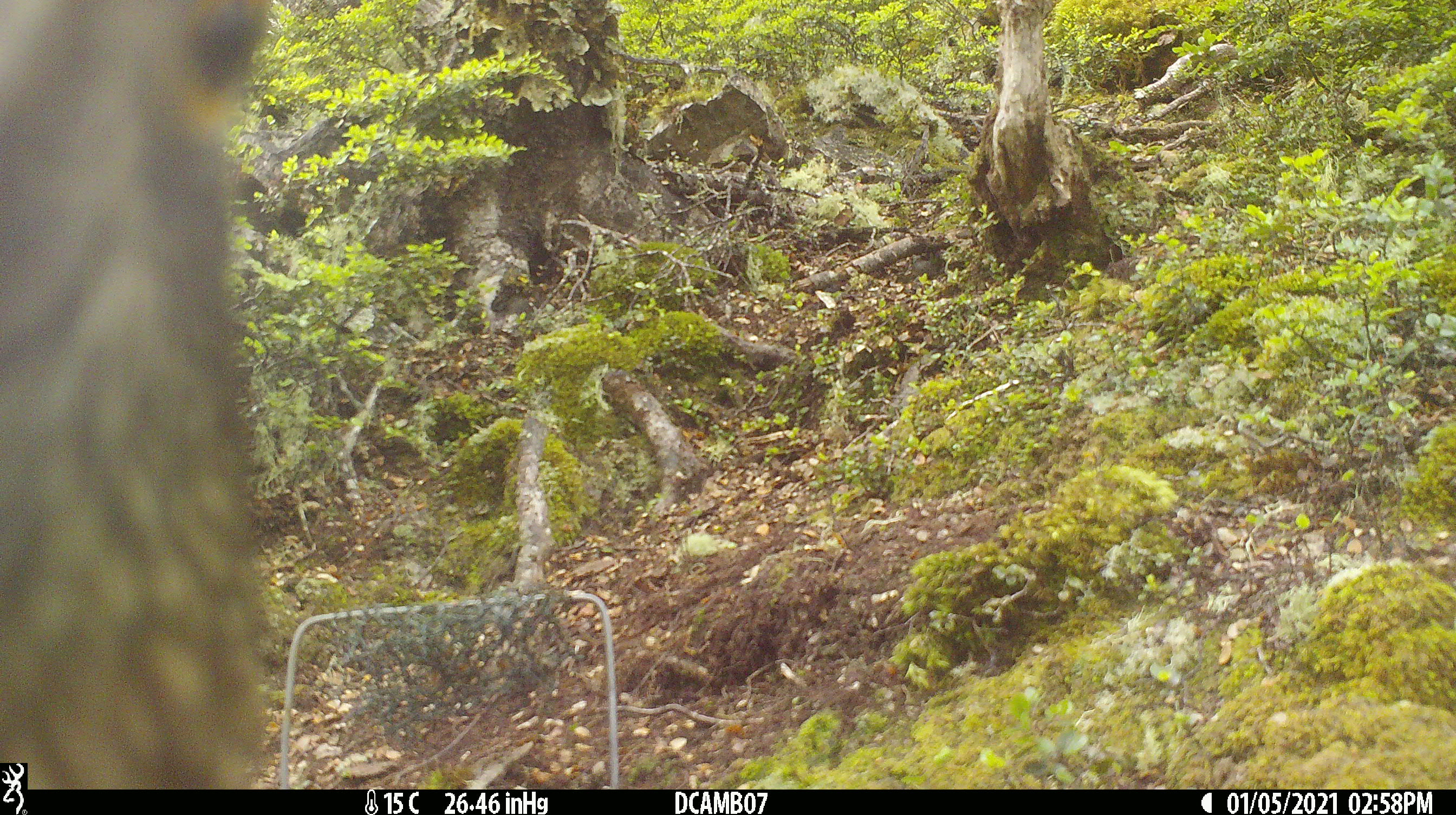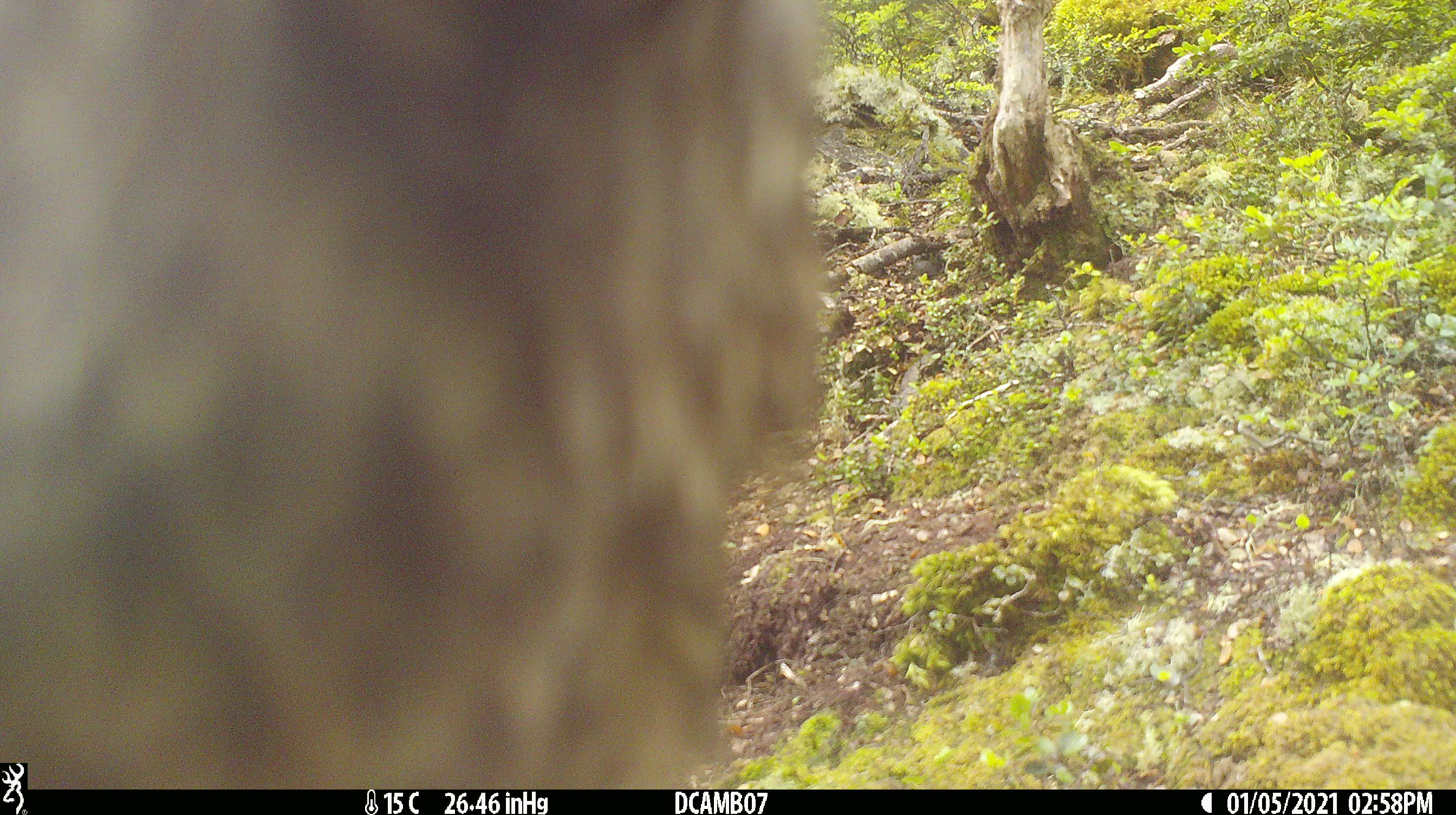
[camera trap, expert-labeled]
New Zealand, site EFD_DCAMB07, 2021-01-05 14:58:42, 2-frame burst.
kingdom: Animalia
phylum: Chordata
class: Aves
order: Psittaciformes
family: Strigopidae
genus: Nestor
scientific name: Nestor notabilis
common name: kea